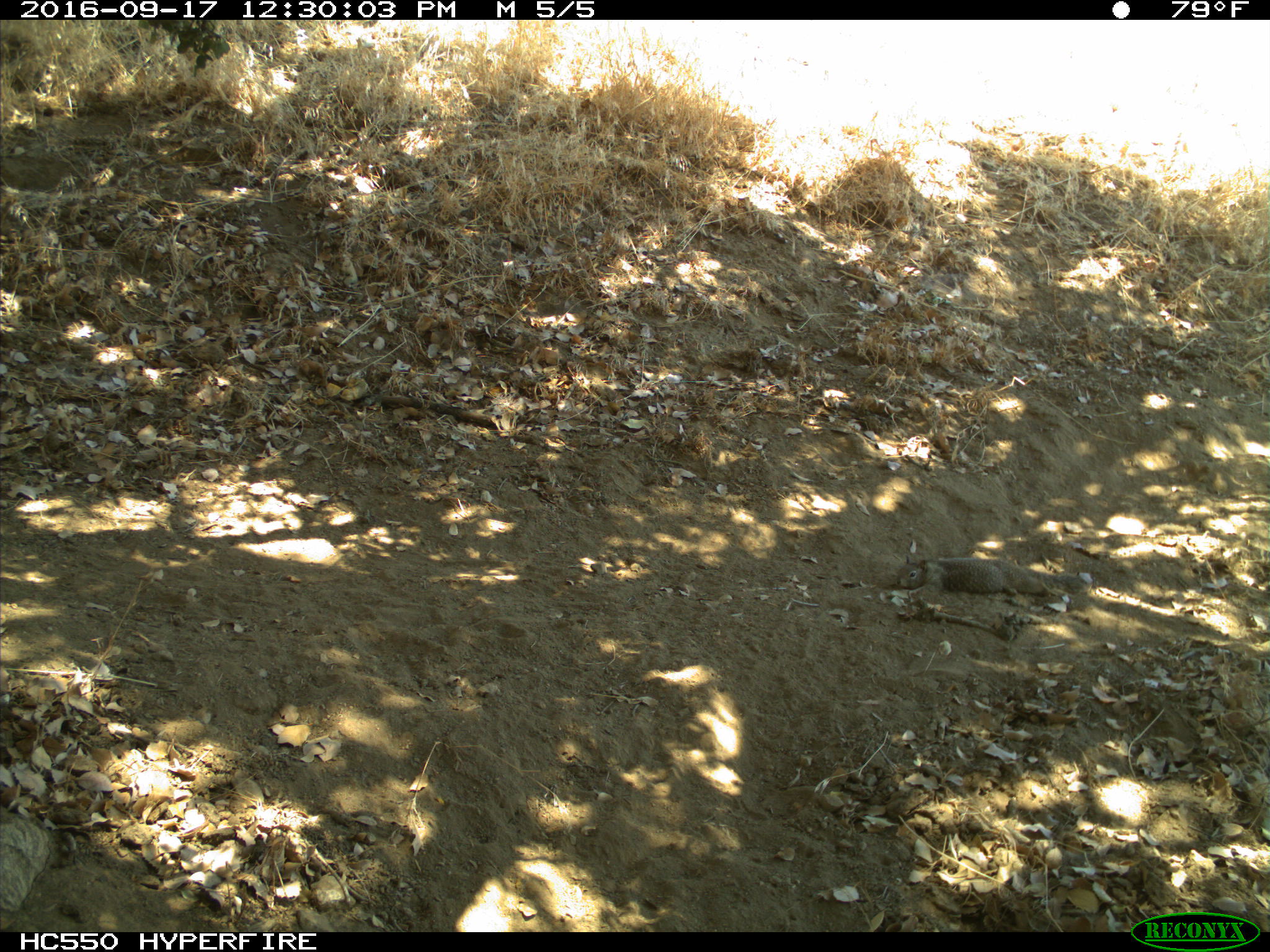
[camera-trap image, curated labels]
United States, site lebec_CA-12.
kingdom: Animalia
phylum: Chordata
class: Mammalia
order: Rodentia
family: Sciuridae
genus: Otospermophilus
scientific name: Otospermophilus beecheyi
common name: california ground squirrel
Otospermophilus beecheyi (california ground squirrel).